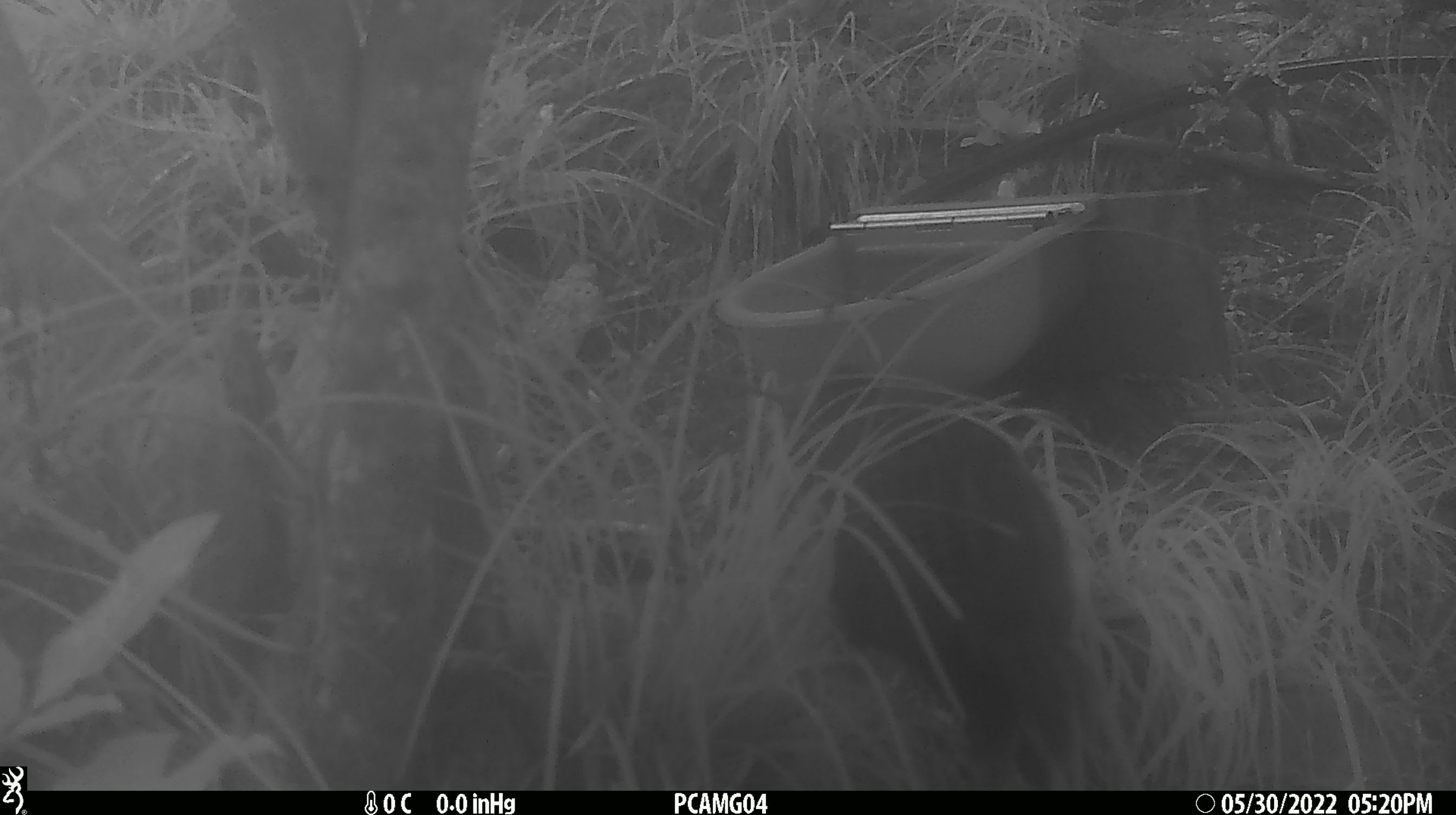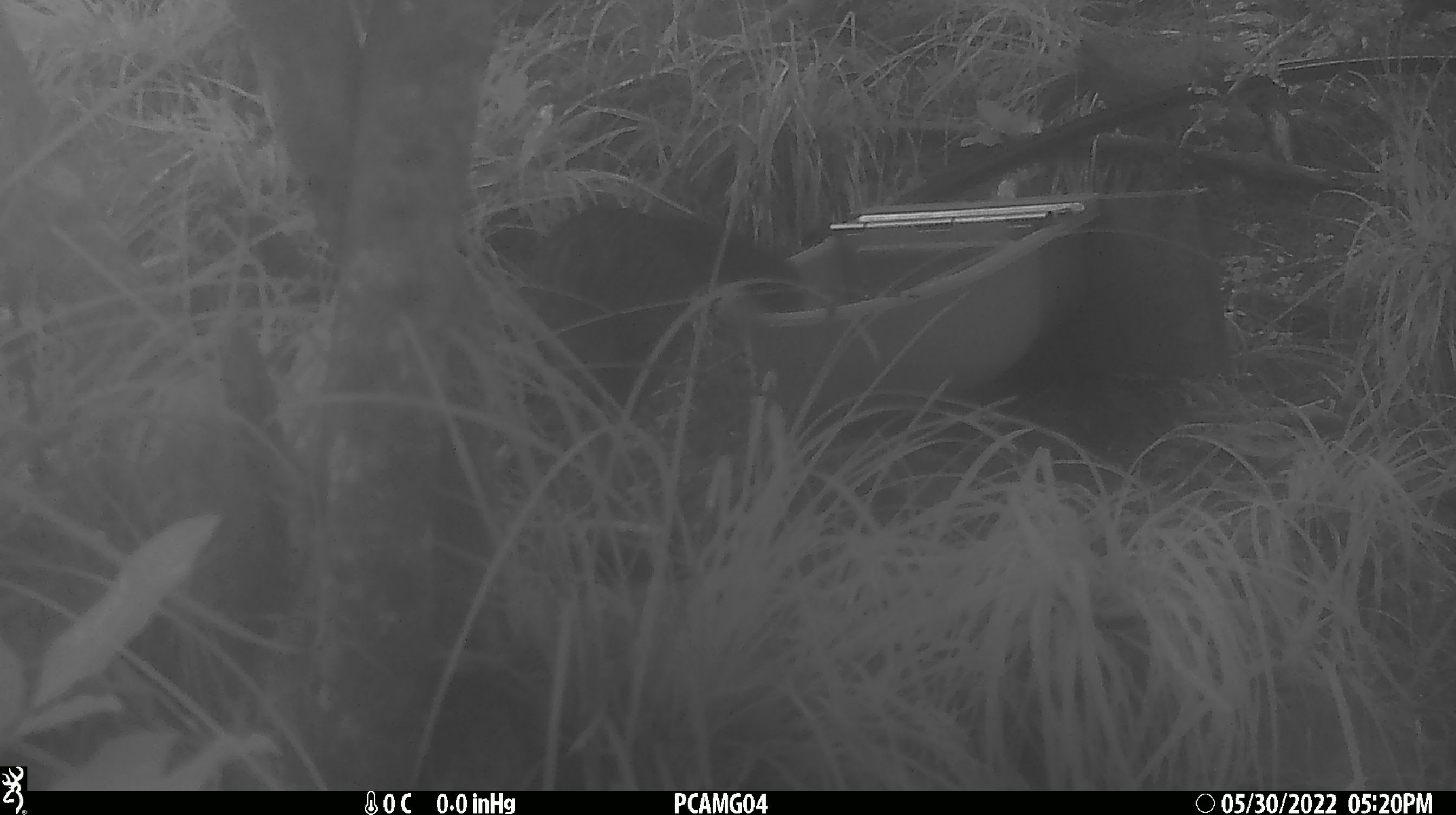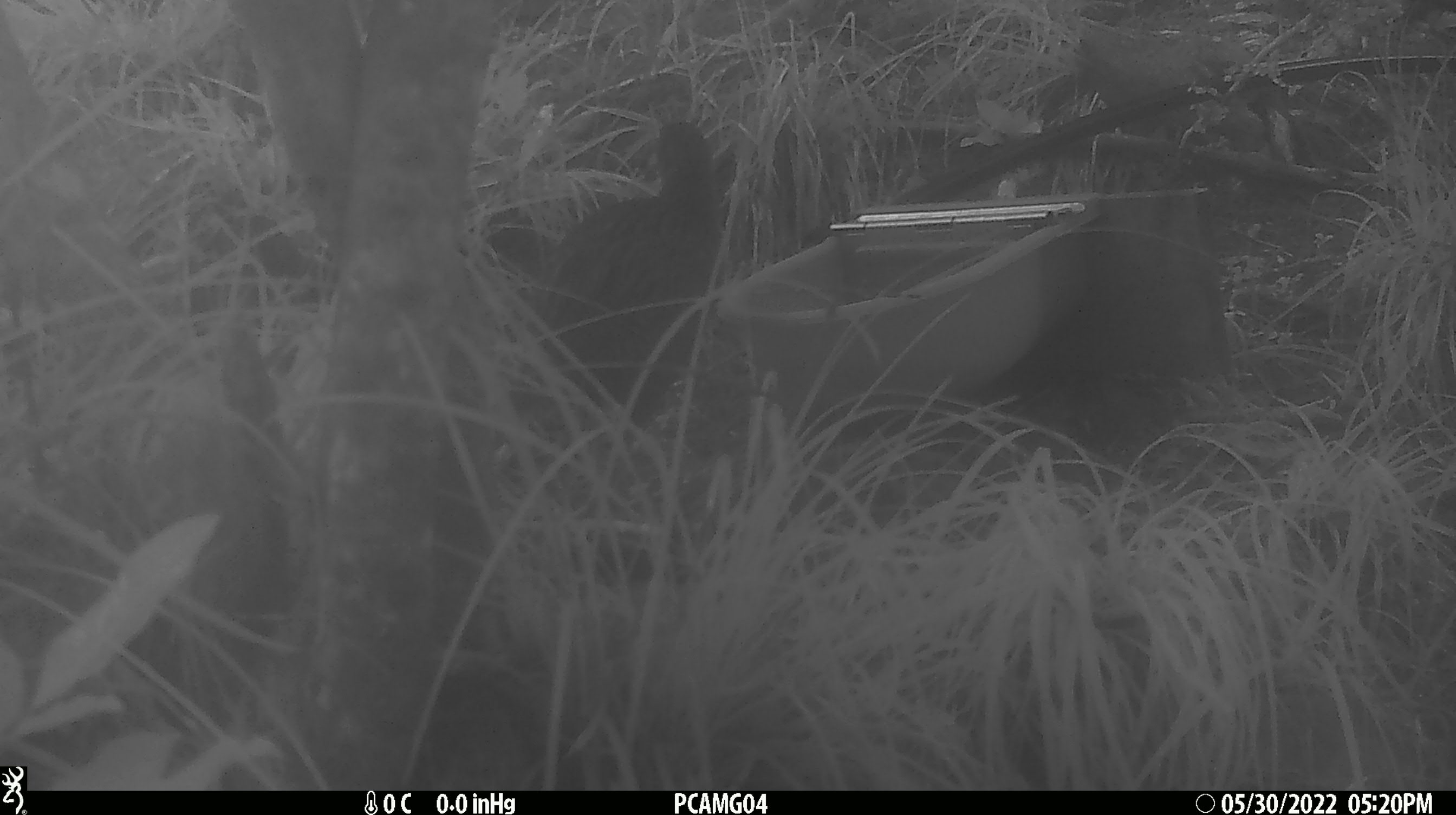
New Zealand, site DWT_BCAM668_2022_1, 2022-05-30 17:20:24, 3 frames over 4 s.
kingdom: Animalia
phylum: Chordata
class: Aves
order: Gruiformes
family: Rallidae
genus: Gallirallus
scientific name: Gallirallus australis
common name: weka